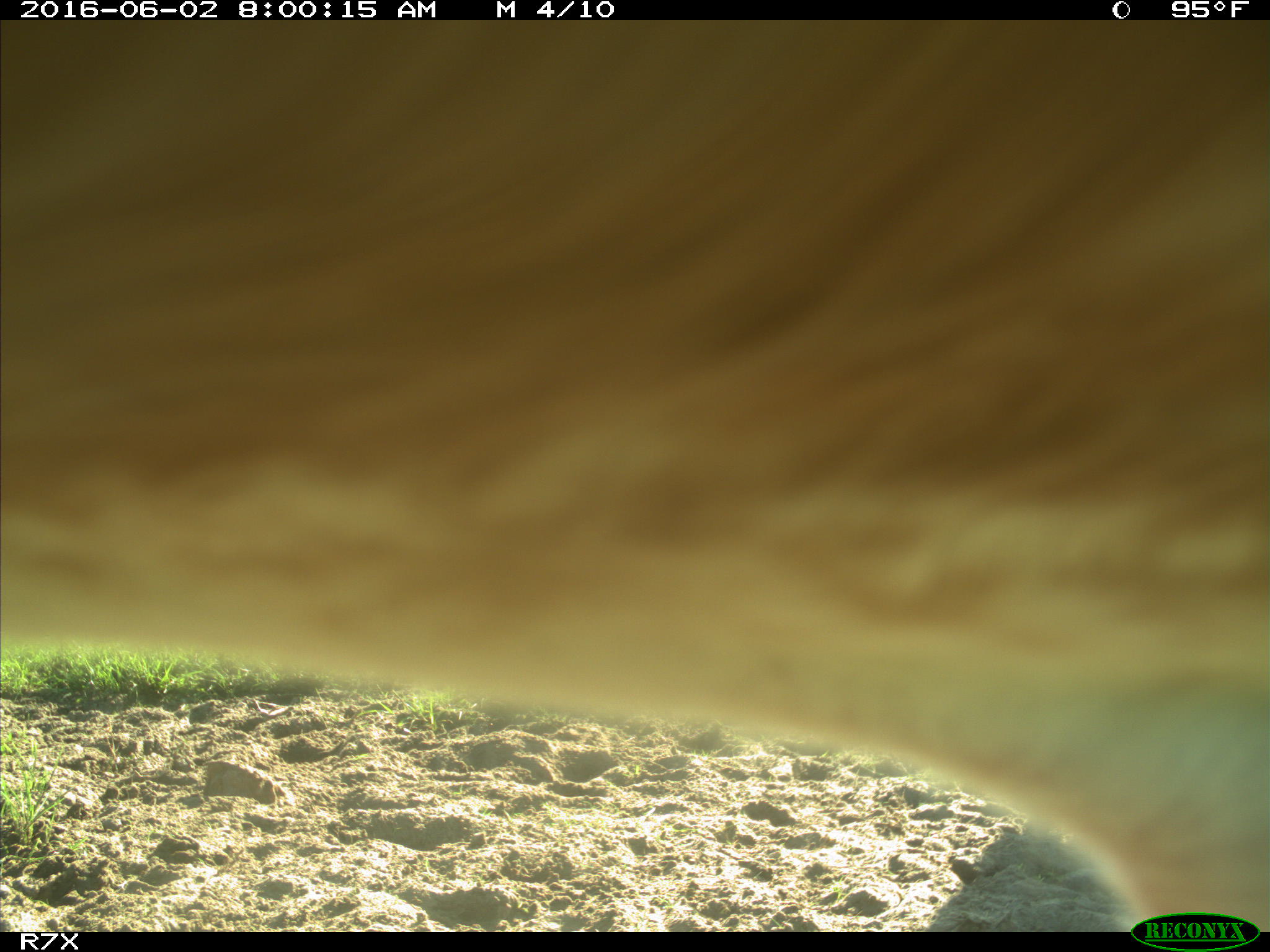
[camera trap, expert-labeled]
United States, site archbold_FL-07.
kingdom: Animalia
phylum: Chordata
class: Mammalia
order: Artiodactyla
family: Bovidae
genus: Bos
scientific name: Bos taurus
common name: domestic cow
Bos taurus (domestic cow).